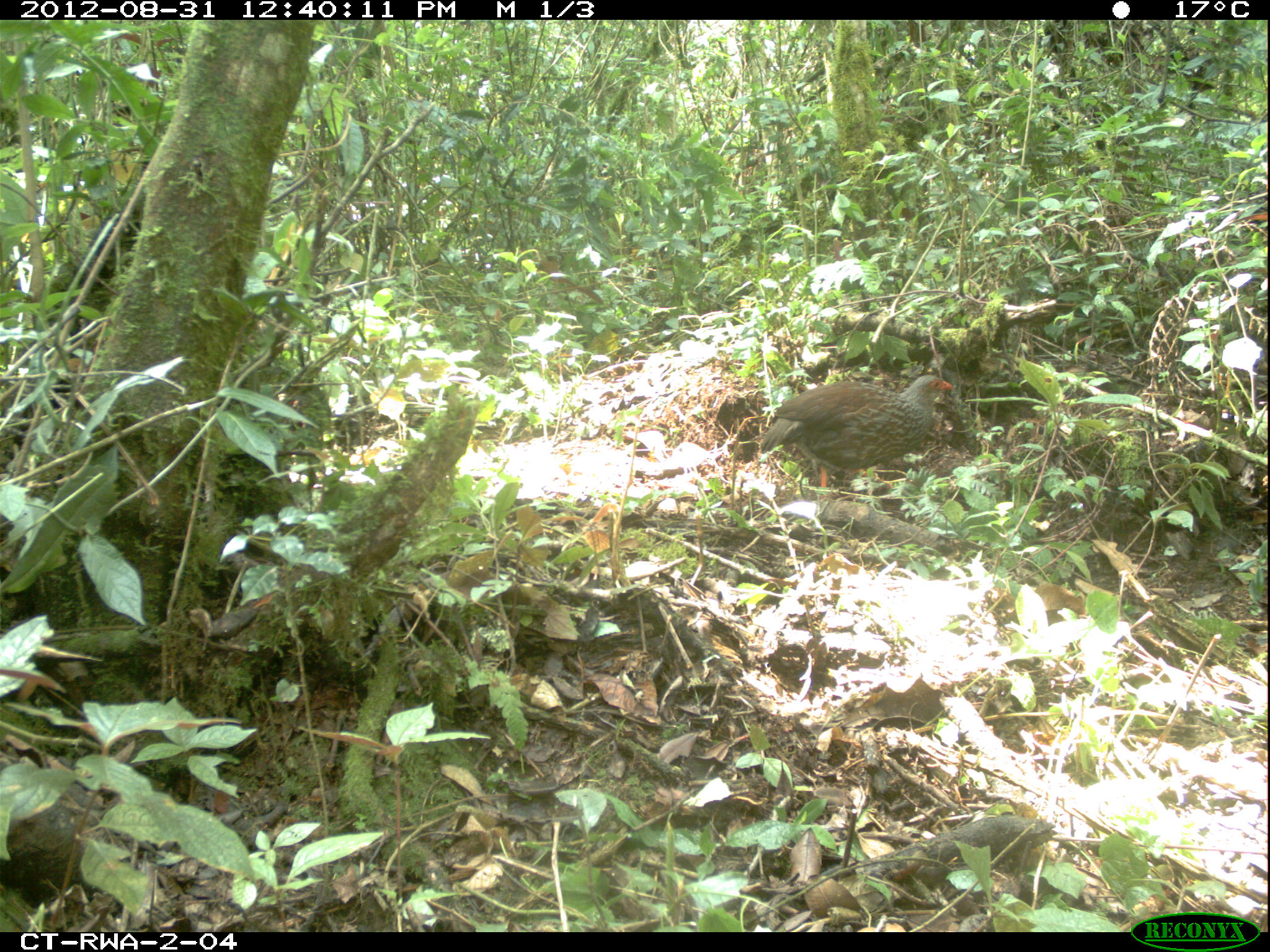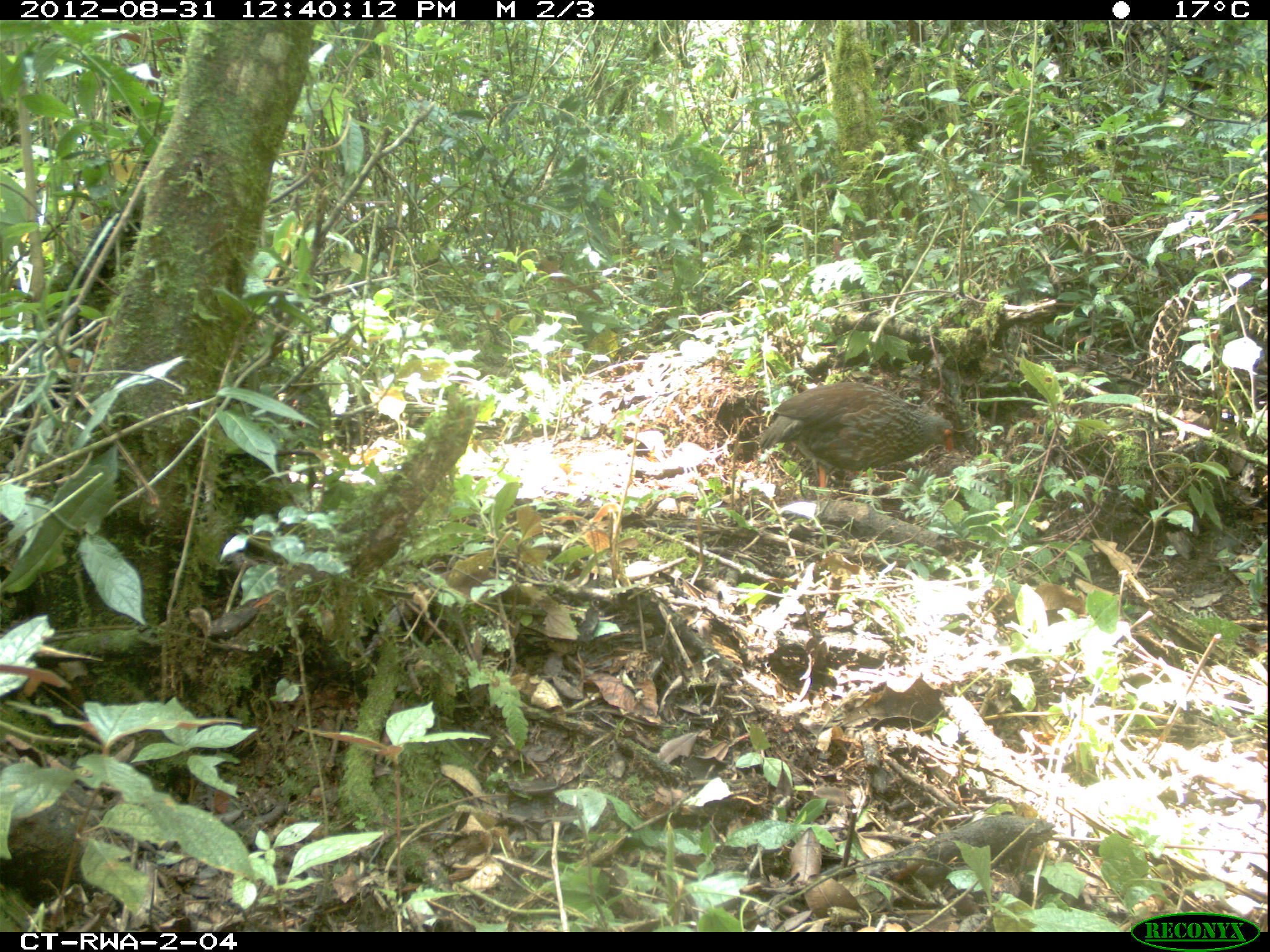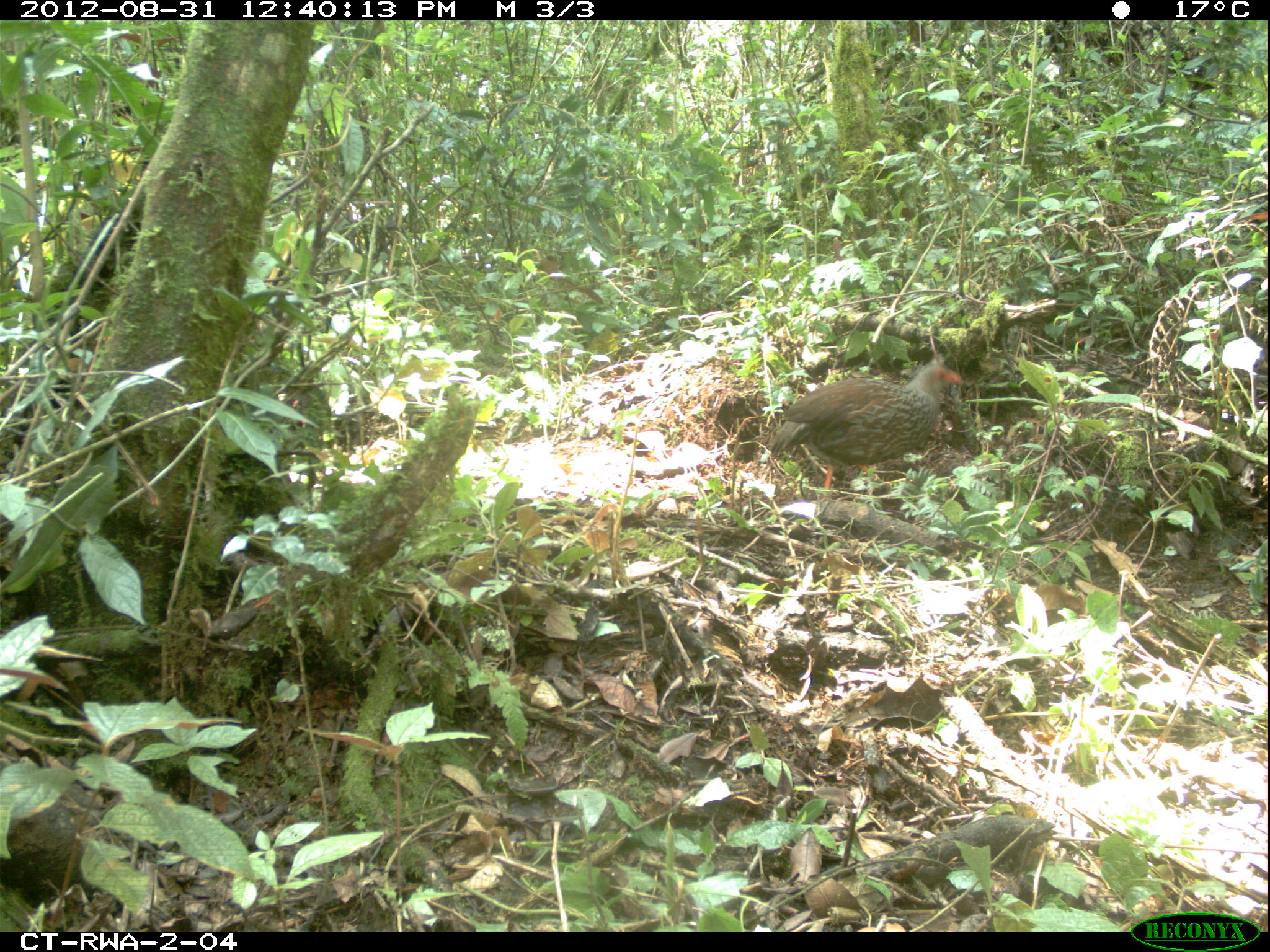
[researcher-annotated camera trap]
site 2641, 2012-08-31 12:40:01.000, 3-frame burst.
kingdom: Animalia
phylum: Chordata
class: Aves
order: Galliformes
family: Phasianidae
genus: Pternistis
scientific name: Pternistis nobilis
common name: handsome francolin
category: francolinus nobilis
Francolinus nobilis (handsome francolin) (Pternistis nobilis), count 1.